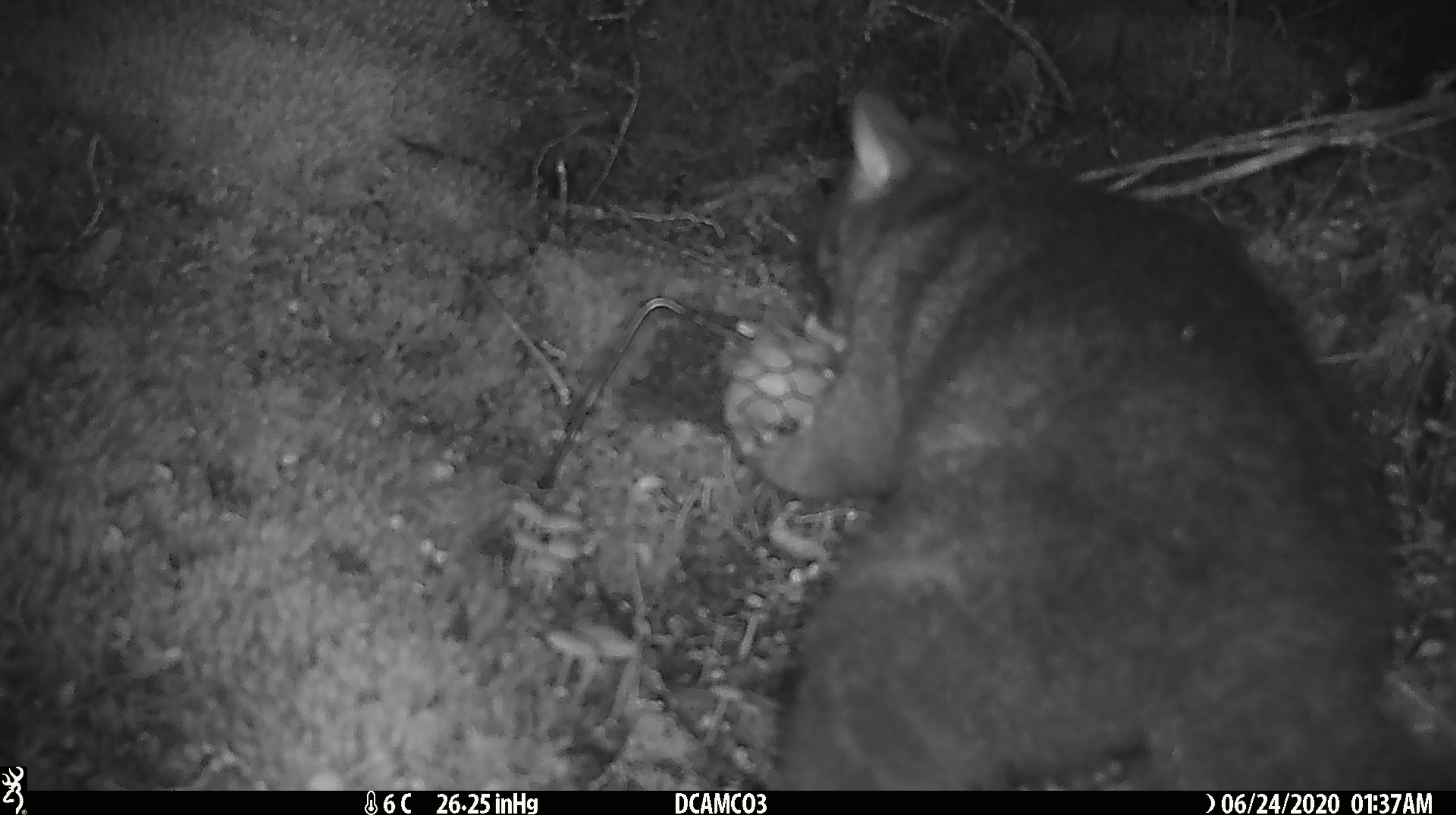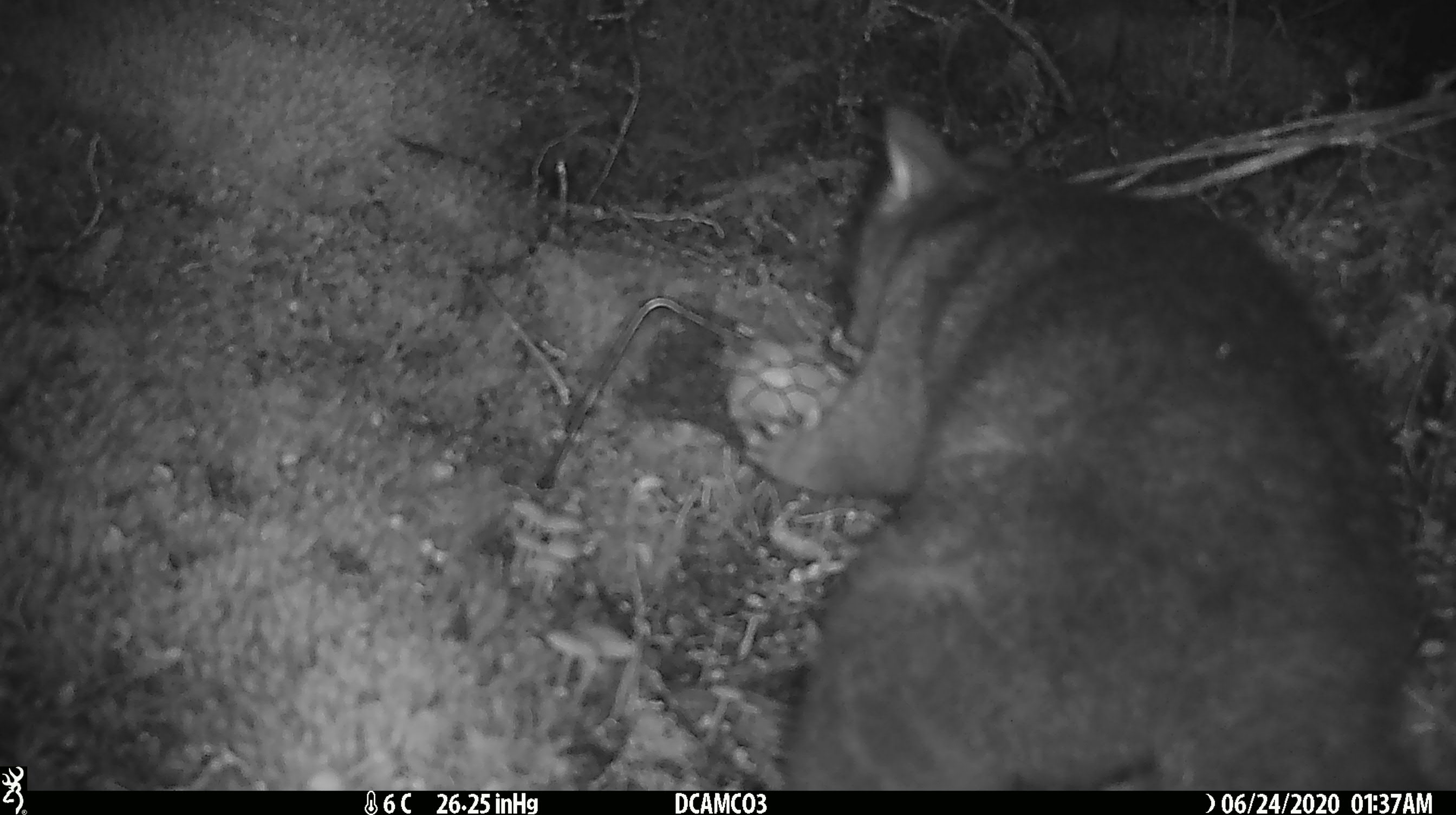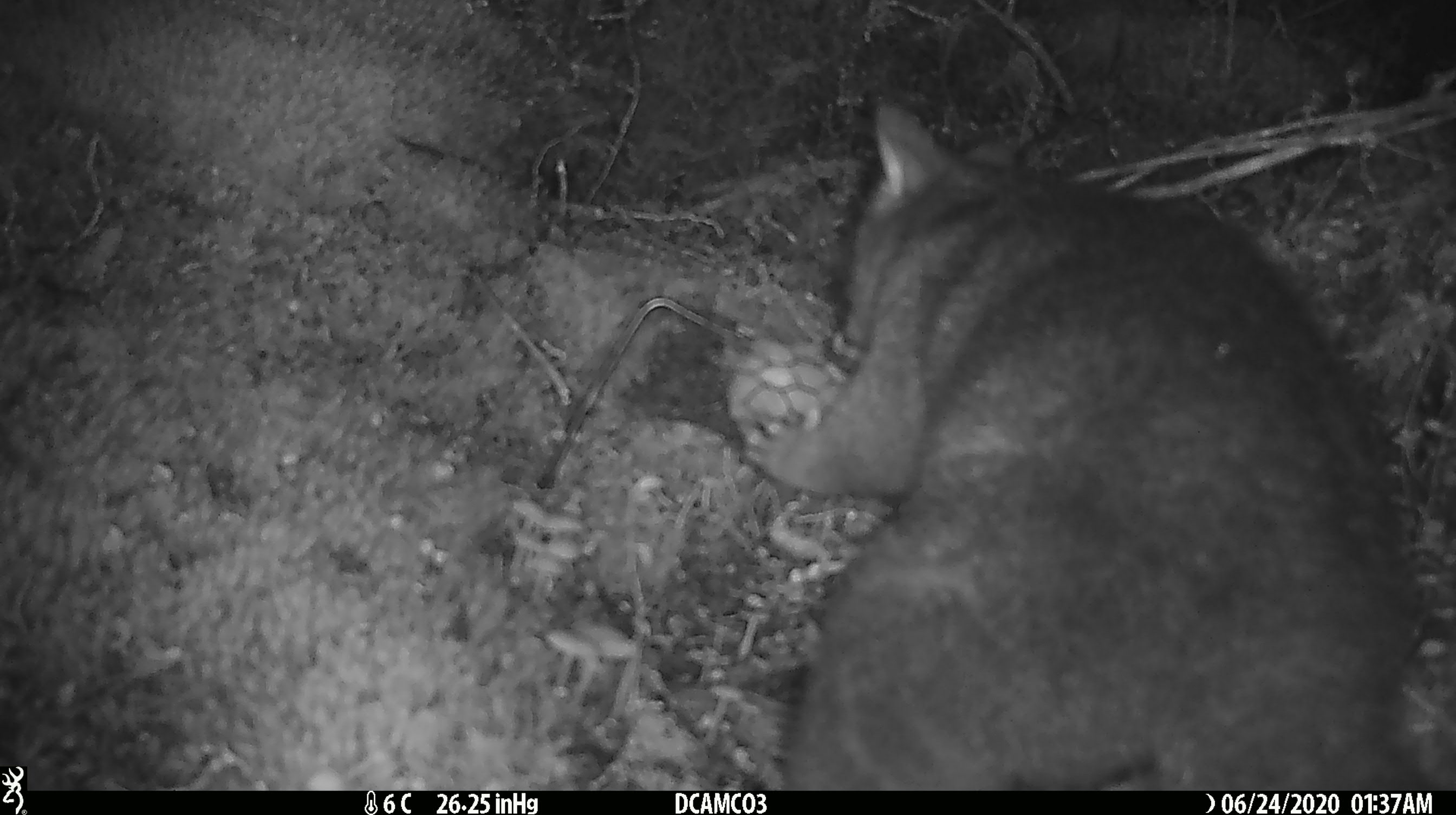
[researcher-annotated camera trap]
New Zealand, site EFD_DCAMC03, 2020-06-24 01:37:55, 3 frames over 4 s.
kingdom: Animalia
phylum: Chordata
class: Mammalia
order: Diprotodontia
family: Phalangeridae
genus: Trichosurus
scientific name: Trichosurus vulpecula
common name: common brushtail possum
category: possum